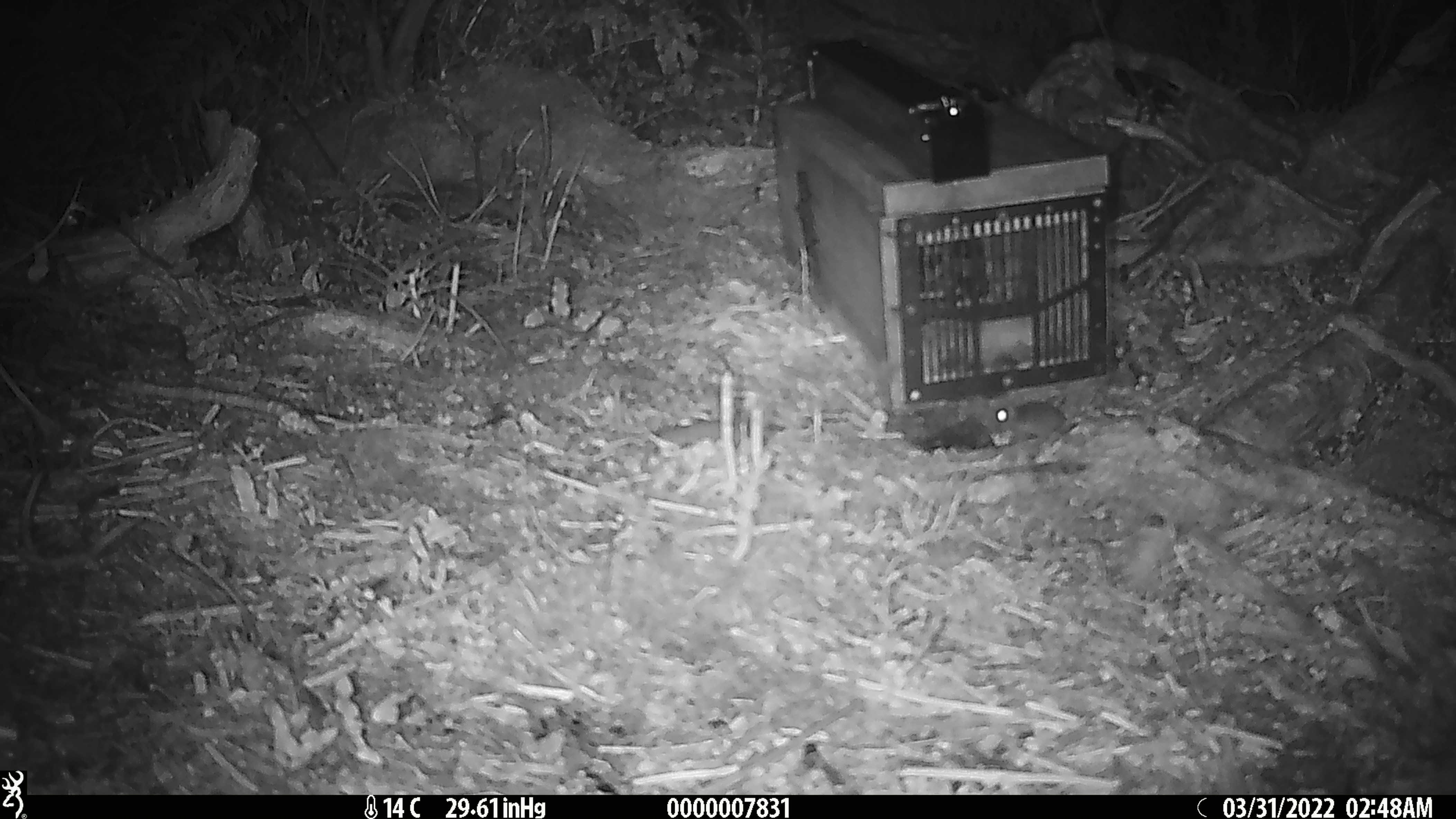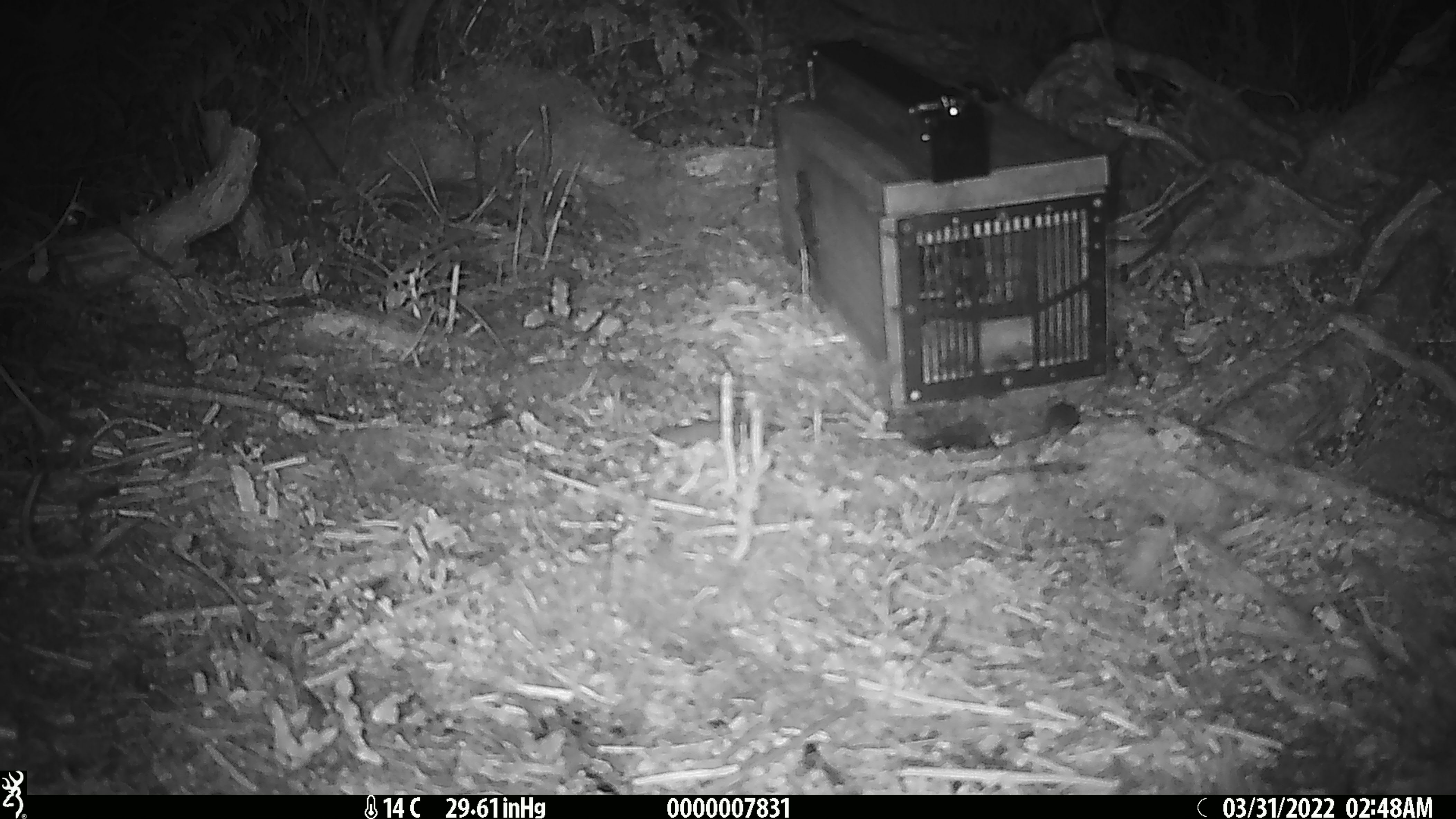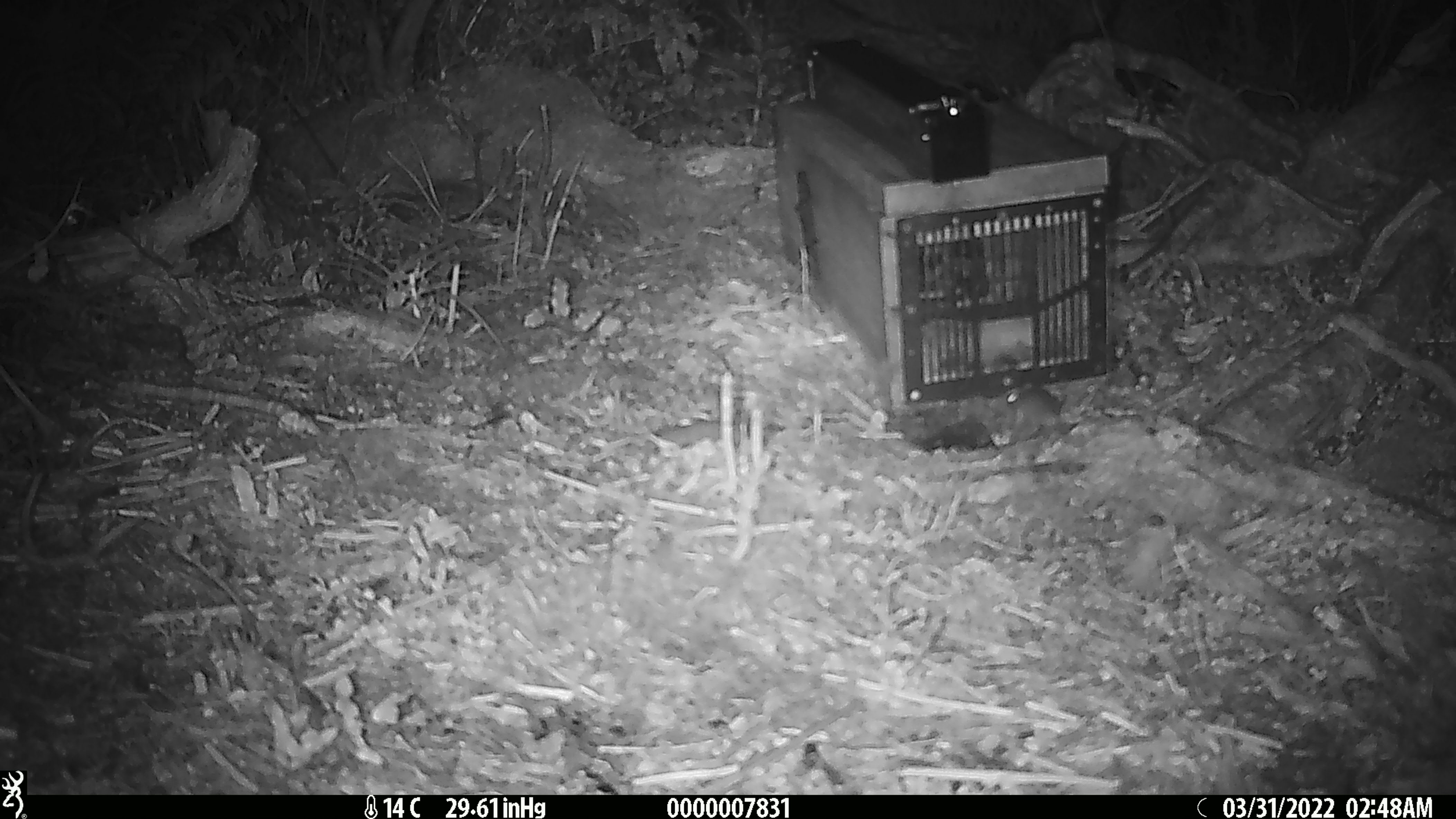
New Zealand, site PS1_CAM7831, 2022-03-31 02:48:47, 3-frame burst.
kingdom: Animalia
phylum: Chordata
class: Mammalia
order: Rodentia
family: Muridae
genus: Mus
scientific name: Mus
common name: mouse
Mouse (Mus).